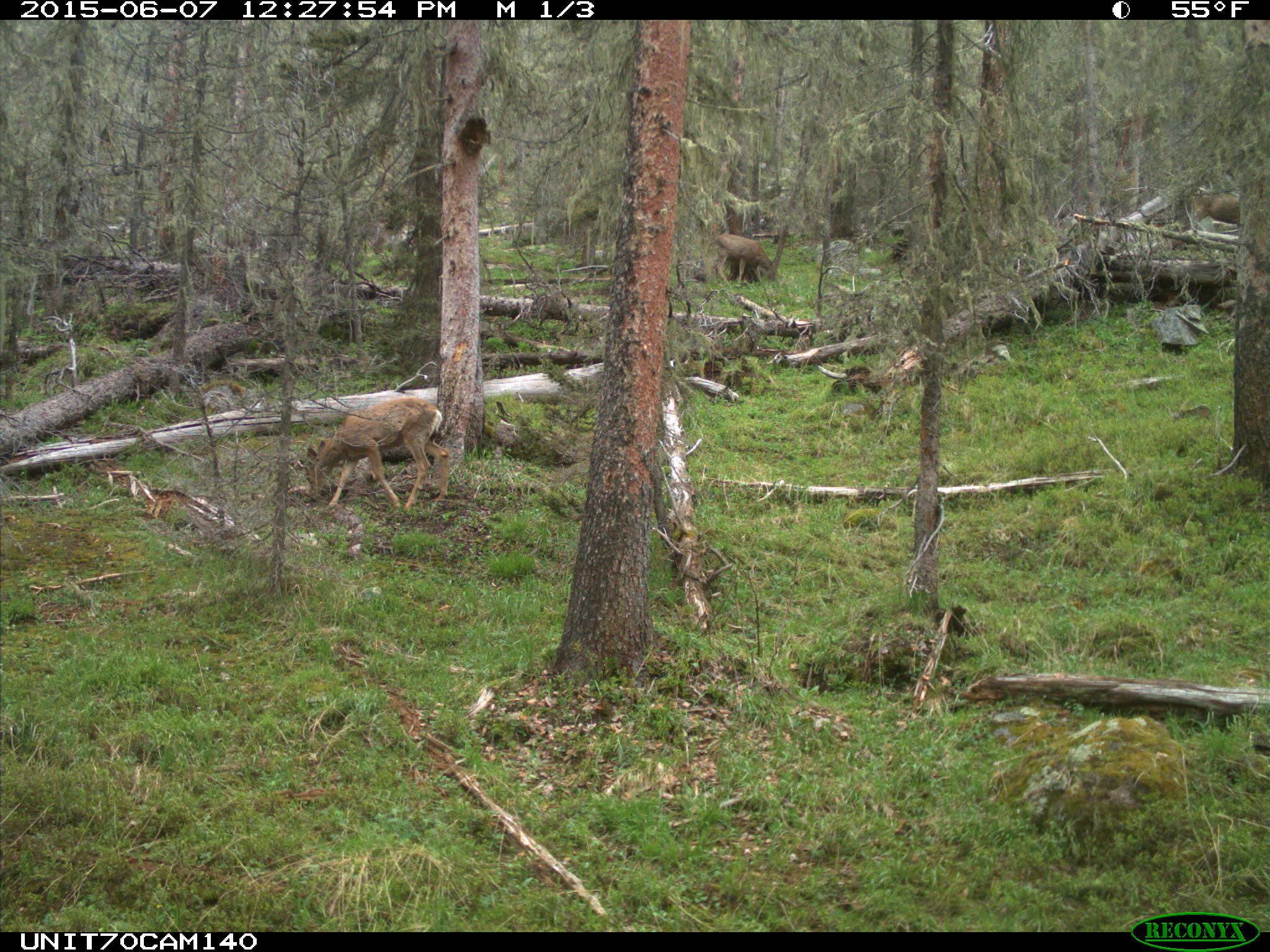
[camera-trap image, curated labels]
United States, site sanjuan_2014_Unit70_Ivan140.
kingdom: Animalia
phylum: Chordata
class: Mammalia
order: Artiodactyla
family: Cervidae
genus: Odocoileus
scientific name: Odocoileus hemionus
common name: mule deer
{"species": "Odocoileus hemionus (mule deer)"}